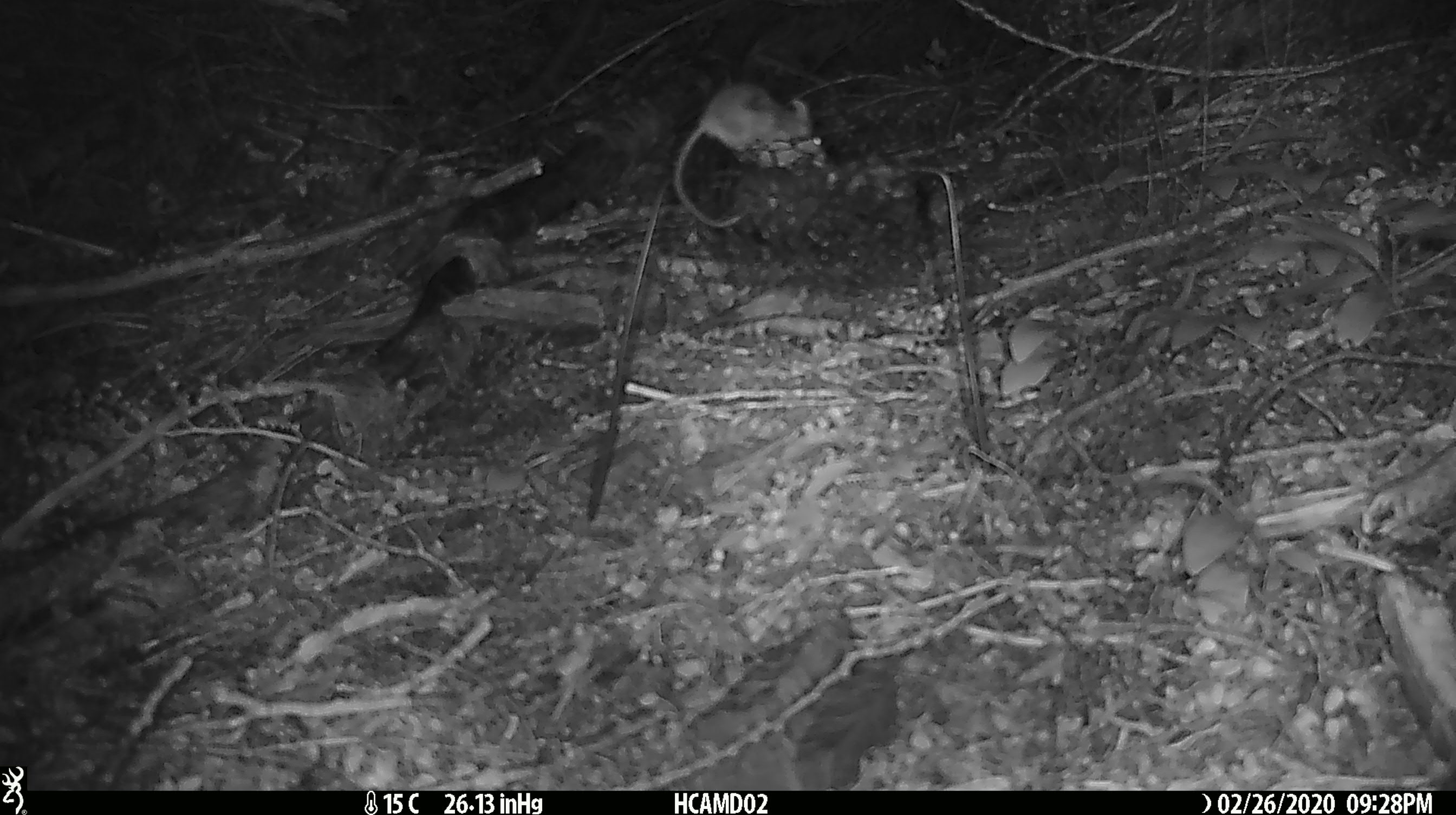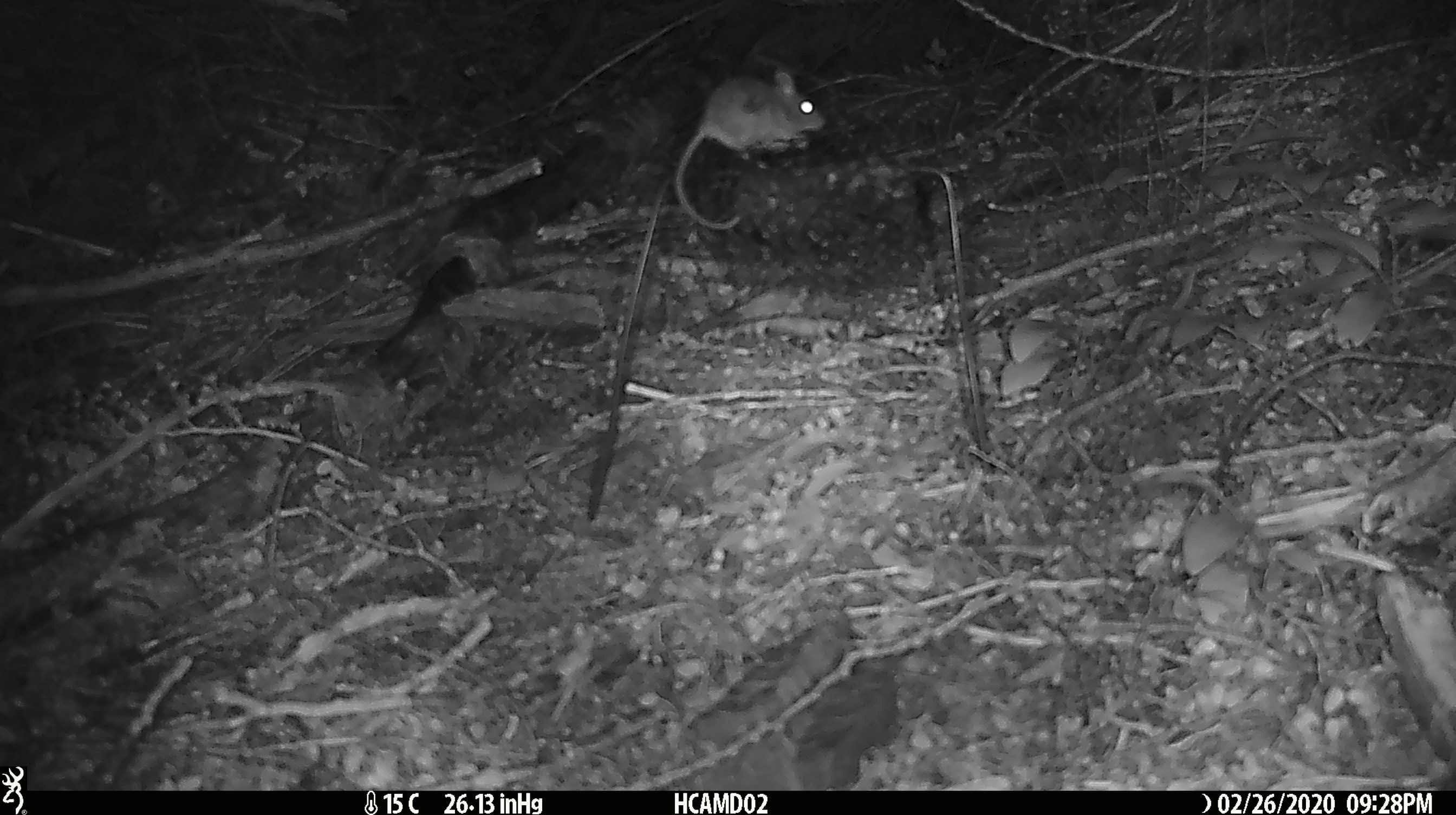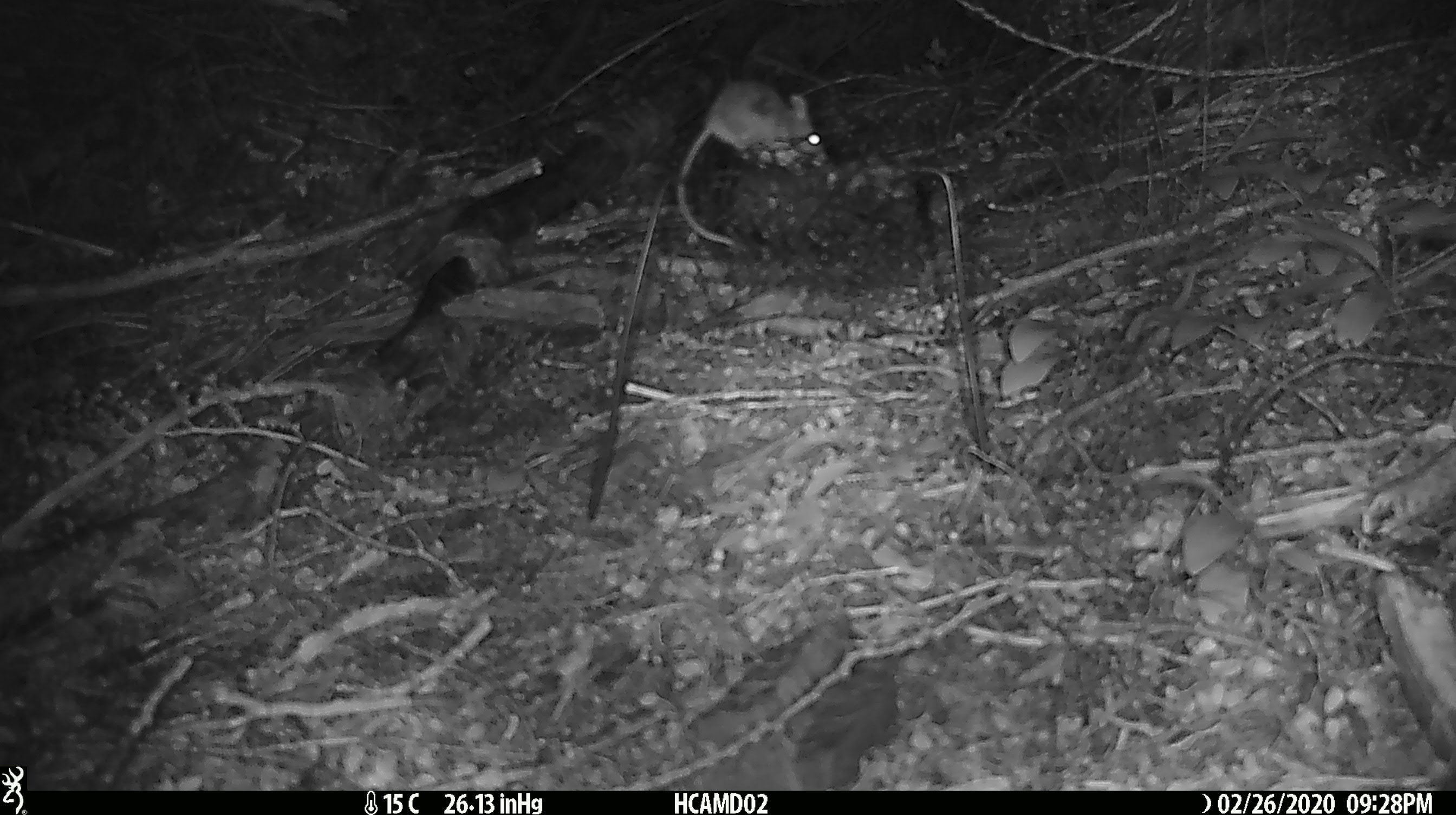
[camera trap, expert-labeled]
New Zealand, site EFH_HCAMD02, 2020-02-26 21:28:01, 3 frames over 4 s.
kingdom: Animalia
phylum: Chordata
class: Mammalia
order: Rodentia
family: Muridae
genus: Mus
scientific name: Mus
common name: mouse